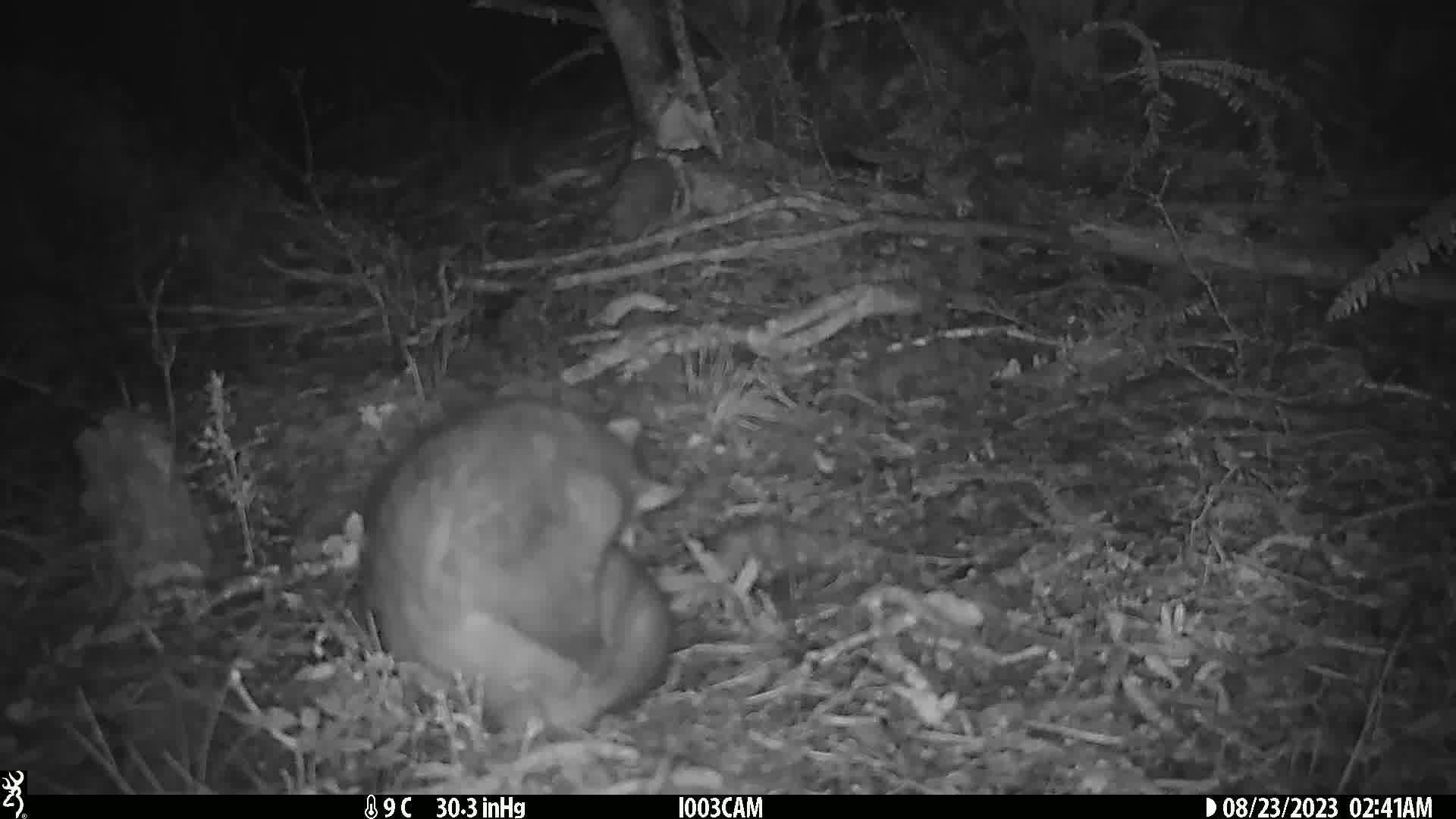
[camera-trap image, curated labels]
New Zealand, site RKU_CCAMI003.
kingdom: Animalia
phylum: Chordata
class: Mammalia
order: Diprotodontia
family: Phalangeridae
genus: Trichosurus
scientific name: Trichosurus vulpecula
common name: common brushtail possum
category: possum